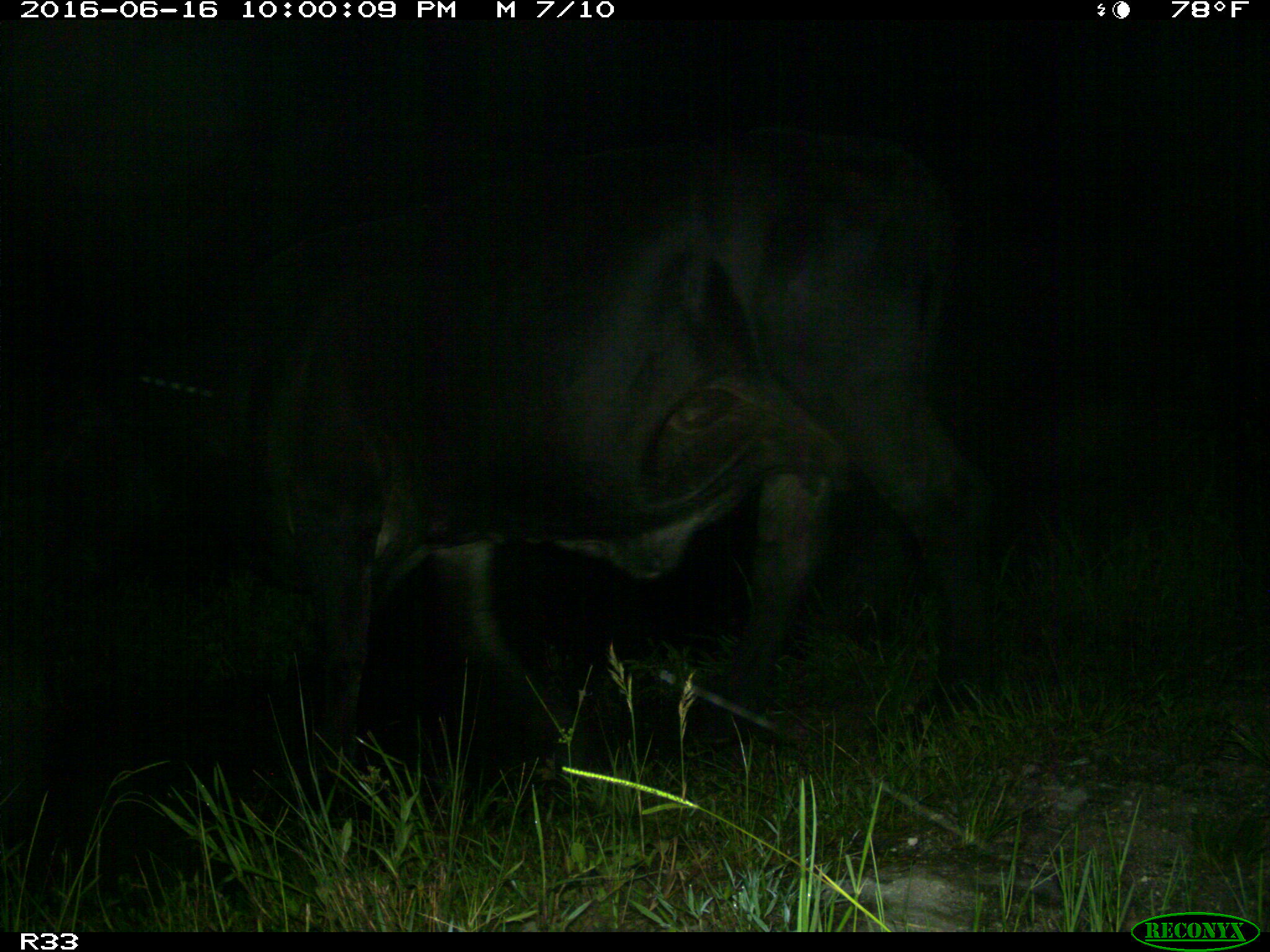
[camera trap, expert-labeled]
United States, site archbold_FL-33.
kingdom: Animalia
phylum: Chordata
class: Mammalia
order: Artiodactyla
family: Bovidae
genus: Bos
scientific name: Bos taurus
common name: domestic cow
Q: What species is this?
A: Bos taurus (domestic cow).